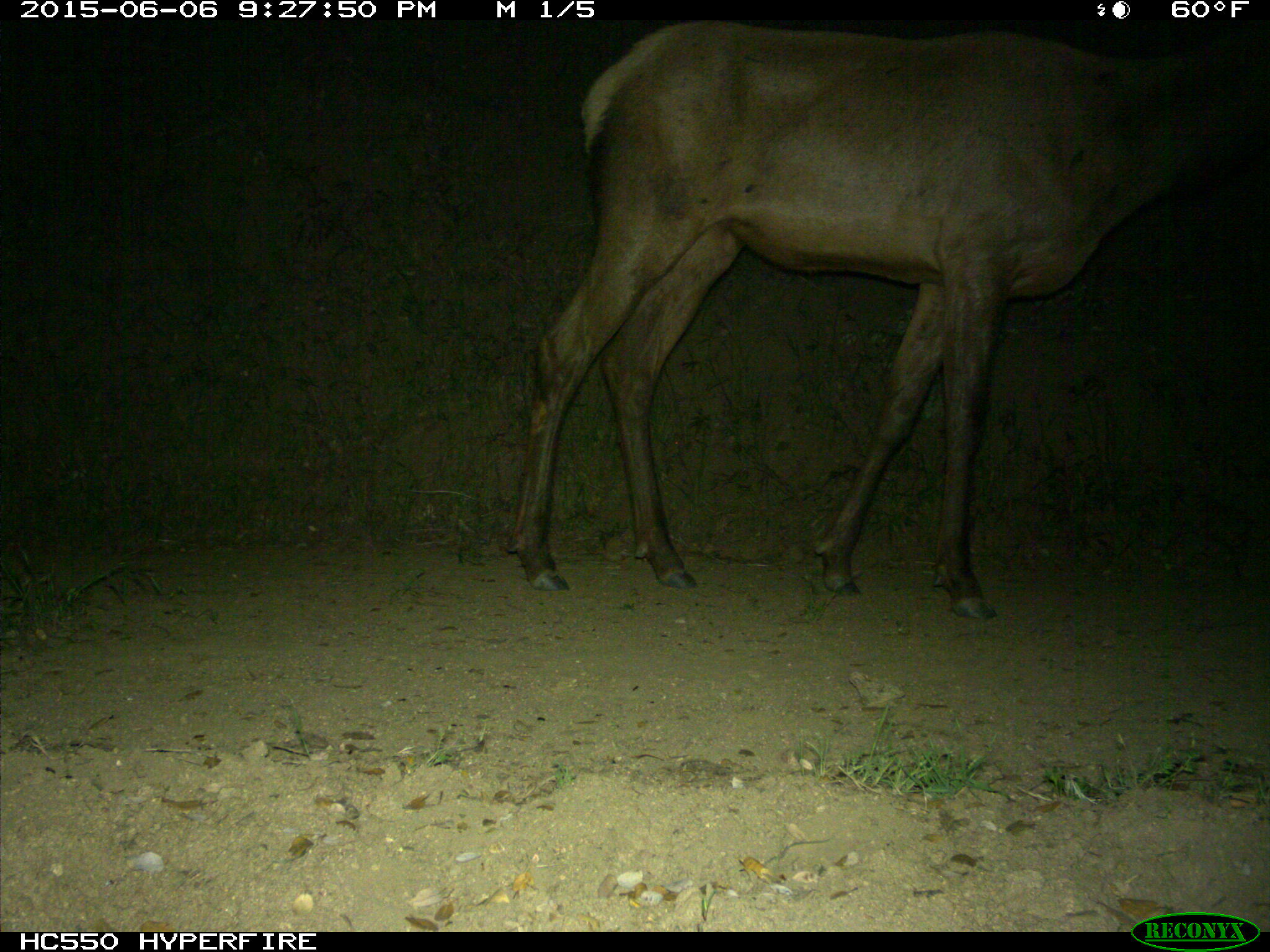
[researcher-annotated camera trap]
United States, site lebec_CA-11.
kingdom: Animalia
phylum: Chordata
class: Mammalia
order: Artiodactyla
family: Cervidae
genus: Cervus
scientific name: Cervus canadensis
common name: elk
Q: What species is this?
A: Cervus canadensis (elk).